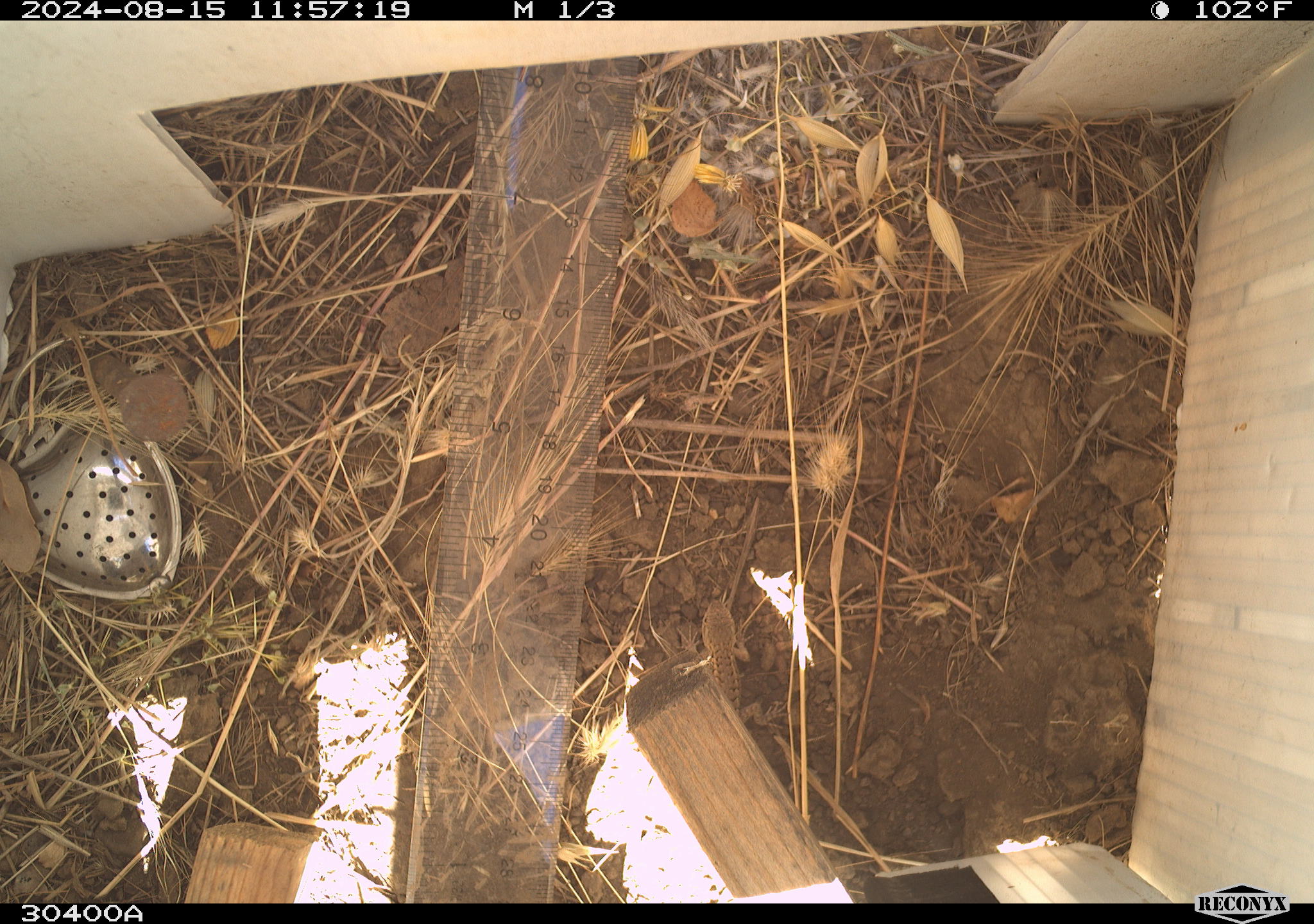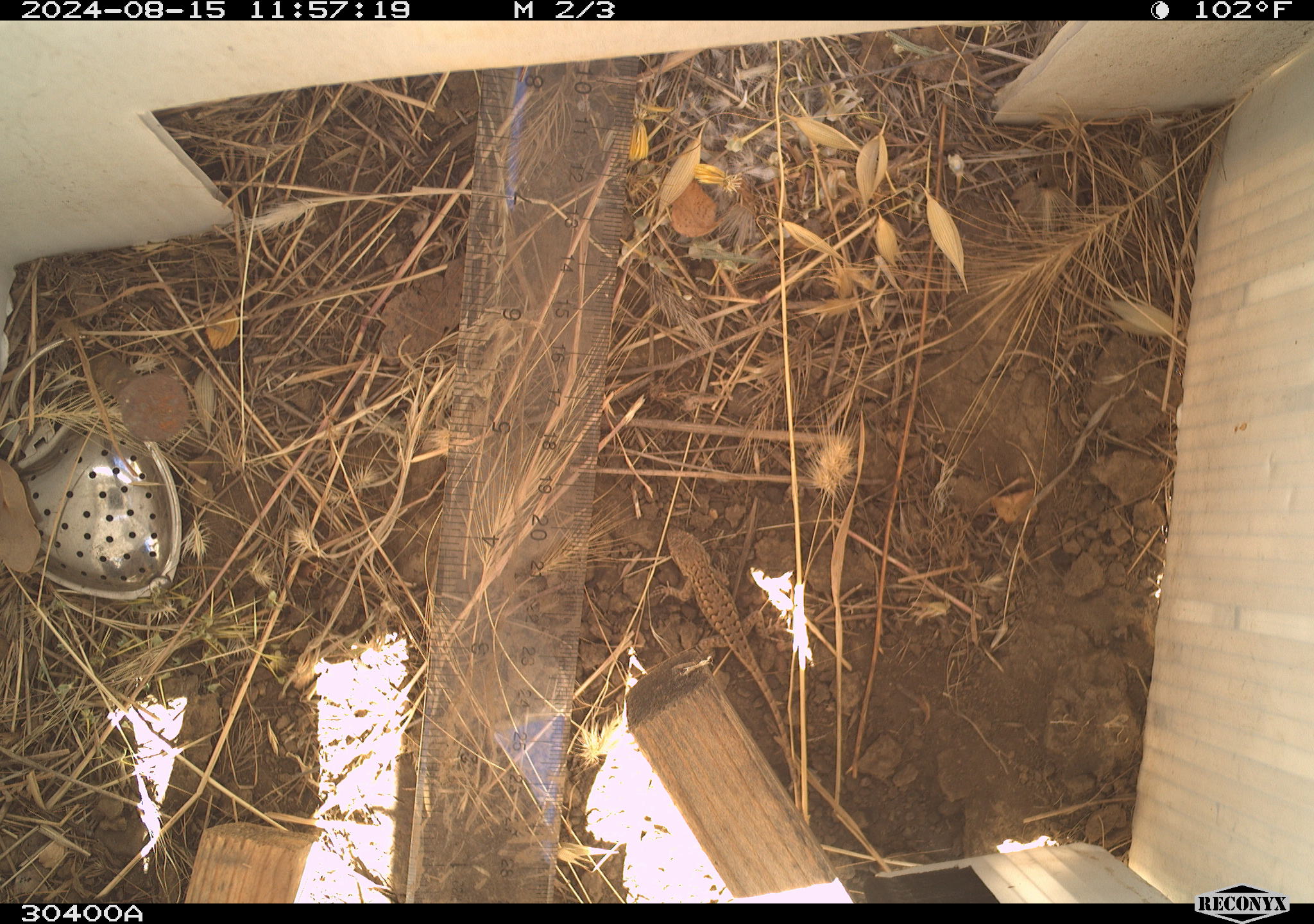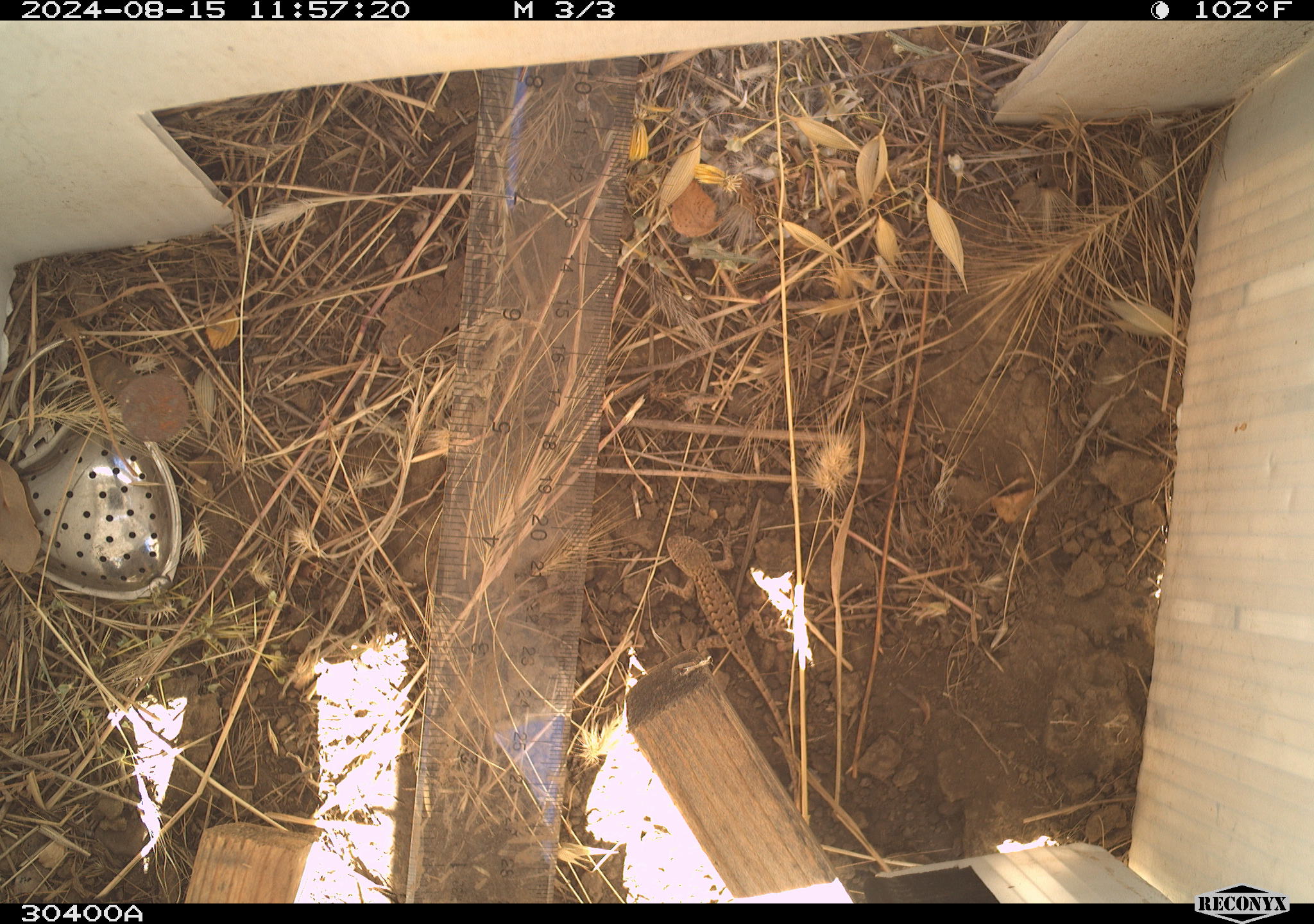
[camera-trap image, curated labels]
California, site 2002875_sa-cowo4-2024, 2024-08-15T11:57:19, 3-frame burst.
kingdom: Animalia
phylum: Chordata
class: Reptilia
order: Squamata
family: Phrynosomatidae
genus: Sceloporus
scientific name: Sceloporus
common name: spiny lizards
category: sceloporus species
Sceloporus species (spiny lizards) (Sceloporus).